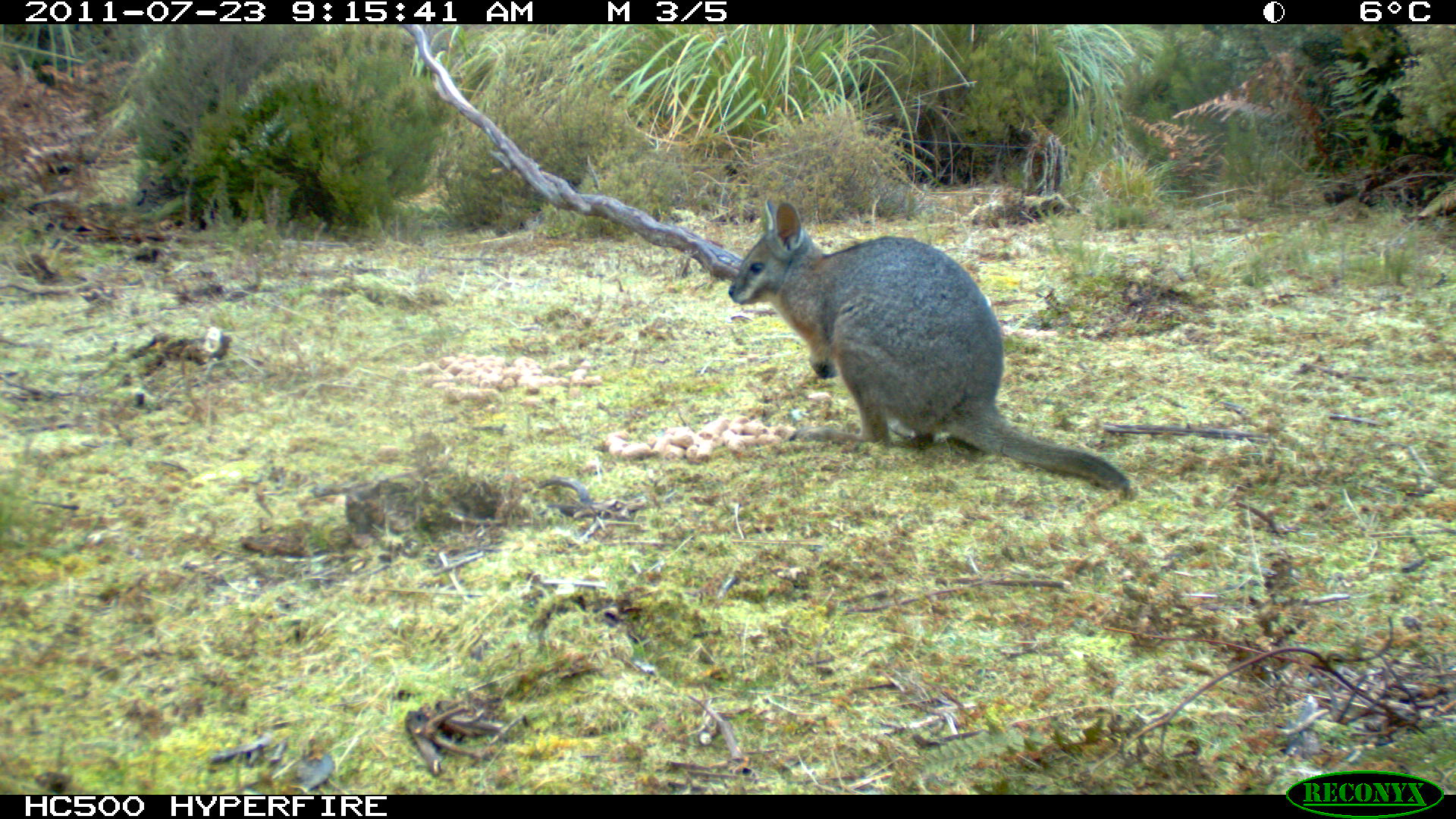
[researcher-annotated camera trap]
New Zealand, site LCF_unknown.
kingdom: Animalia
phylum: Chordata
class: Mammalia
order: Diprotodontia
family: Macropodidae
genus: Notamacropus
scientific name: Notamacropus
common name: wallaby